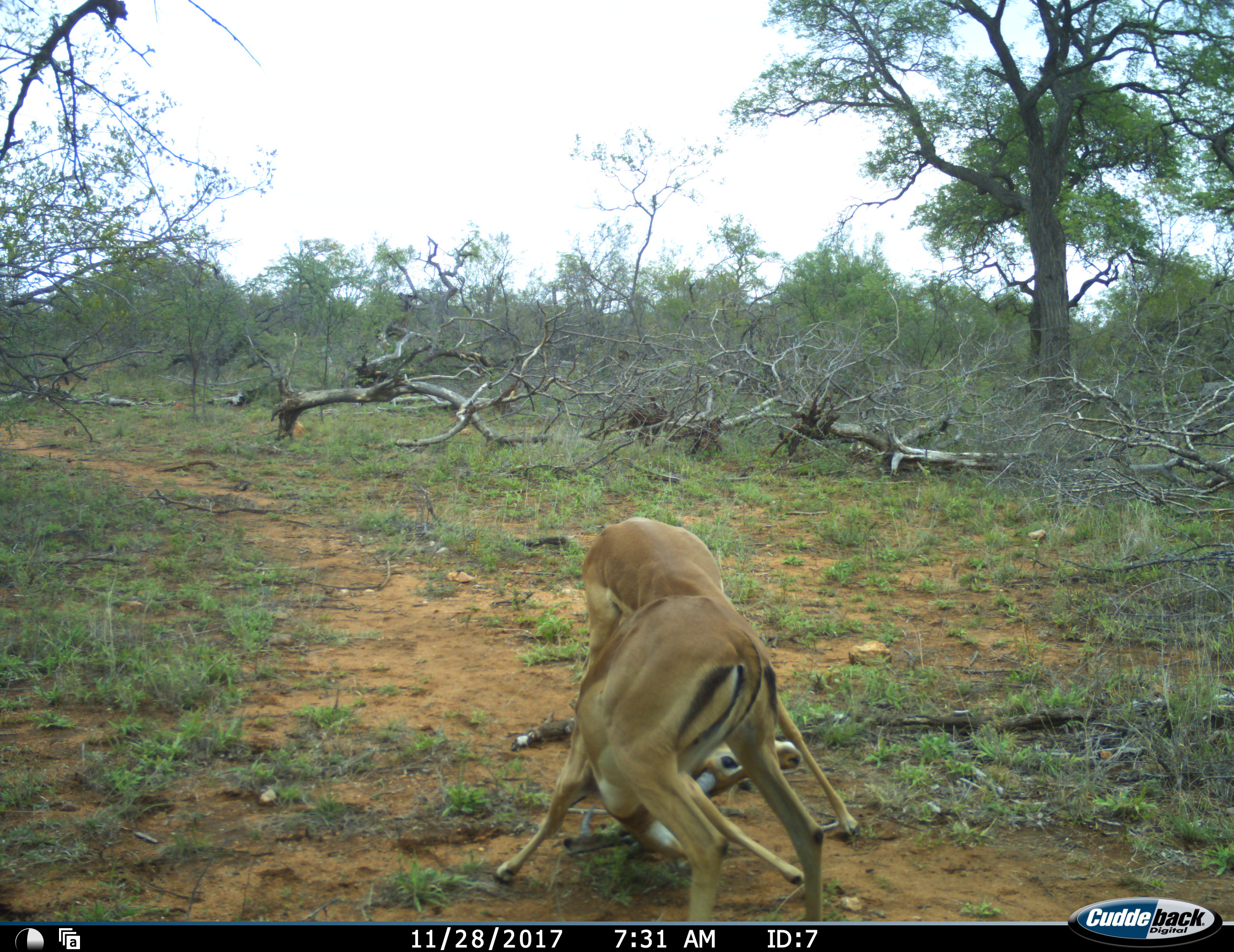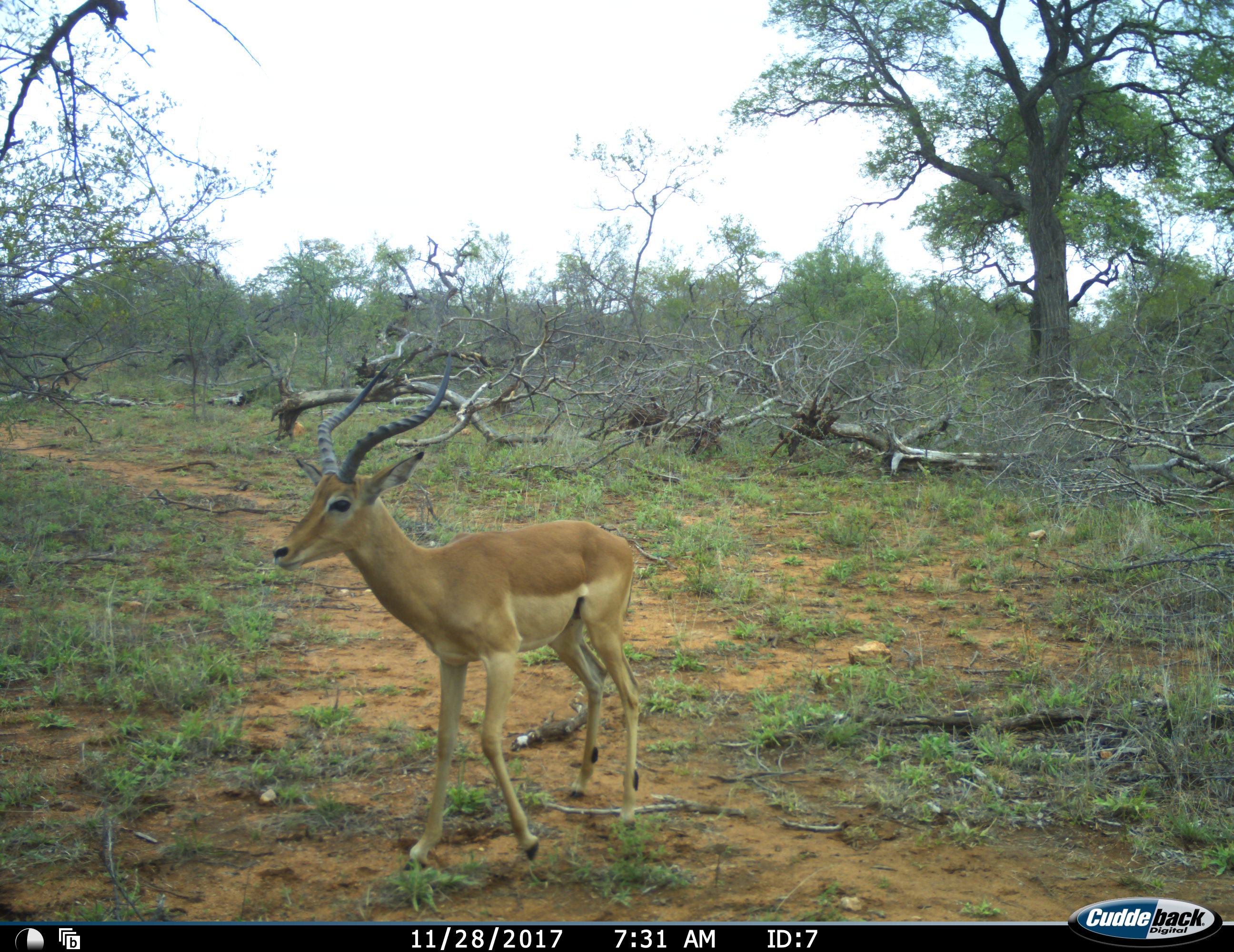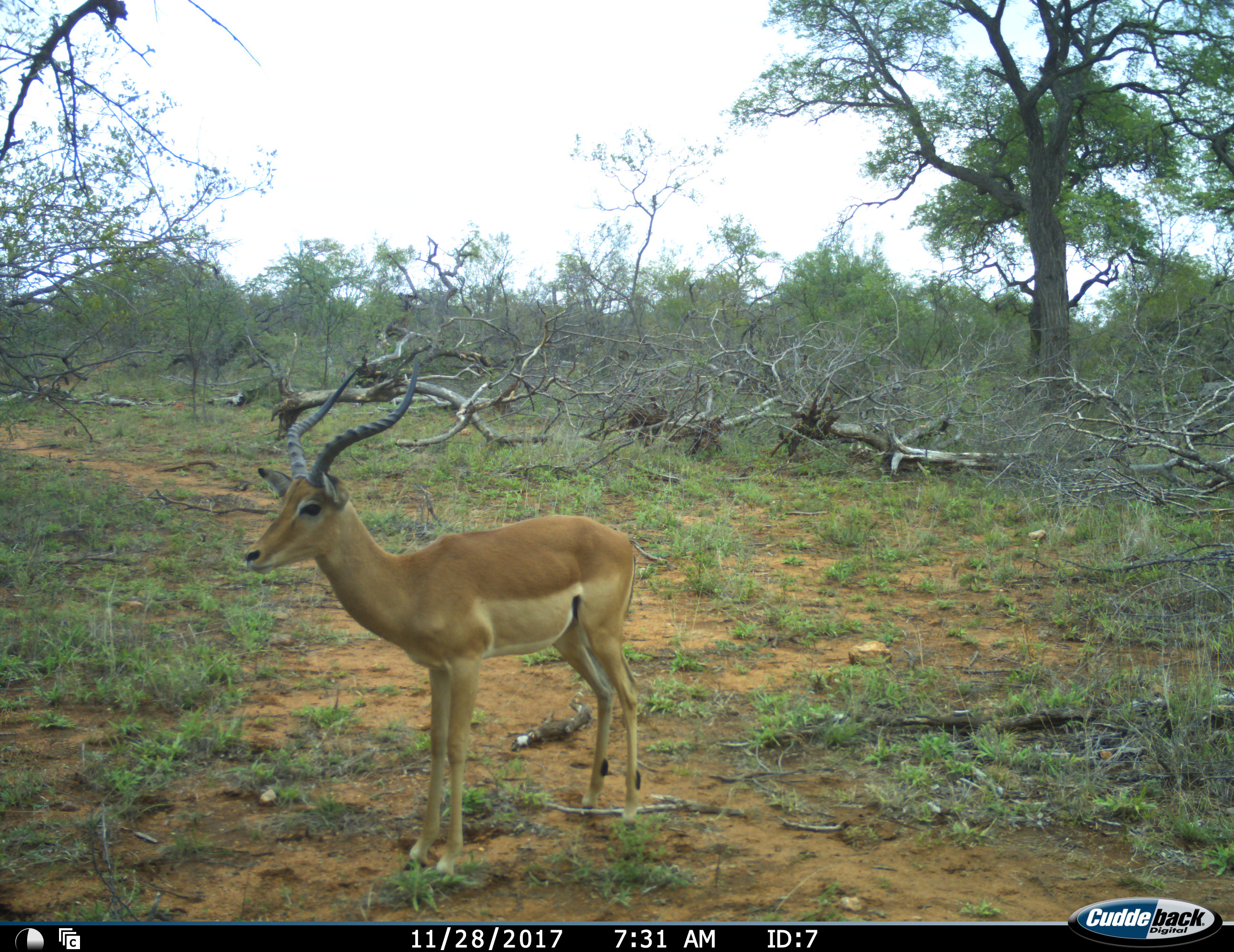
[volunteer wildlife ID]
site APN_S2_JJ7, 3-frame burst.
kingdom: Animalia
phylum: Chordata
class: Mammalia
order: Artiodactyla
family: Bovidae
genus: Aepyceros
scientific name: Aepyceros melampus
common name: impala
Impala (Aepyceros melampus), count 2. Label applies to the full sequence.